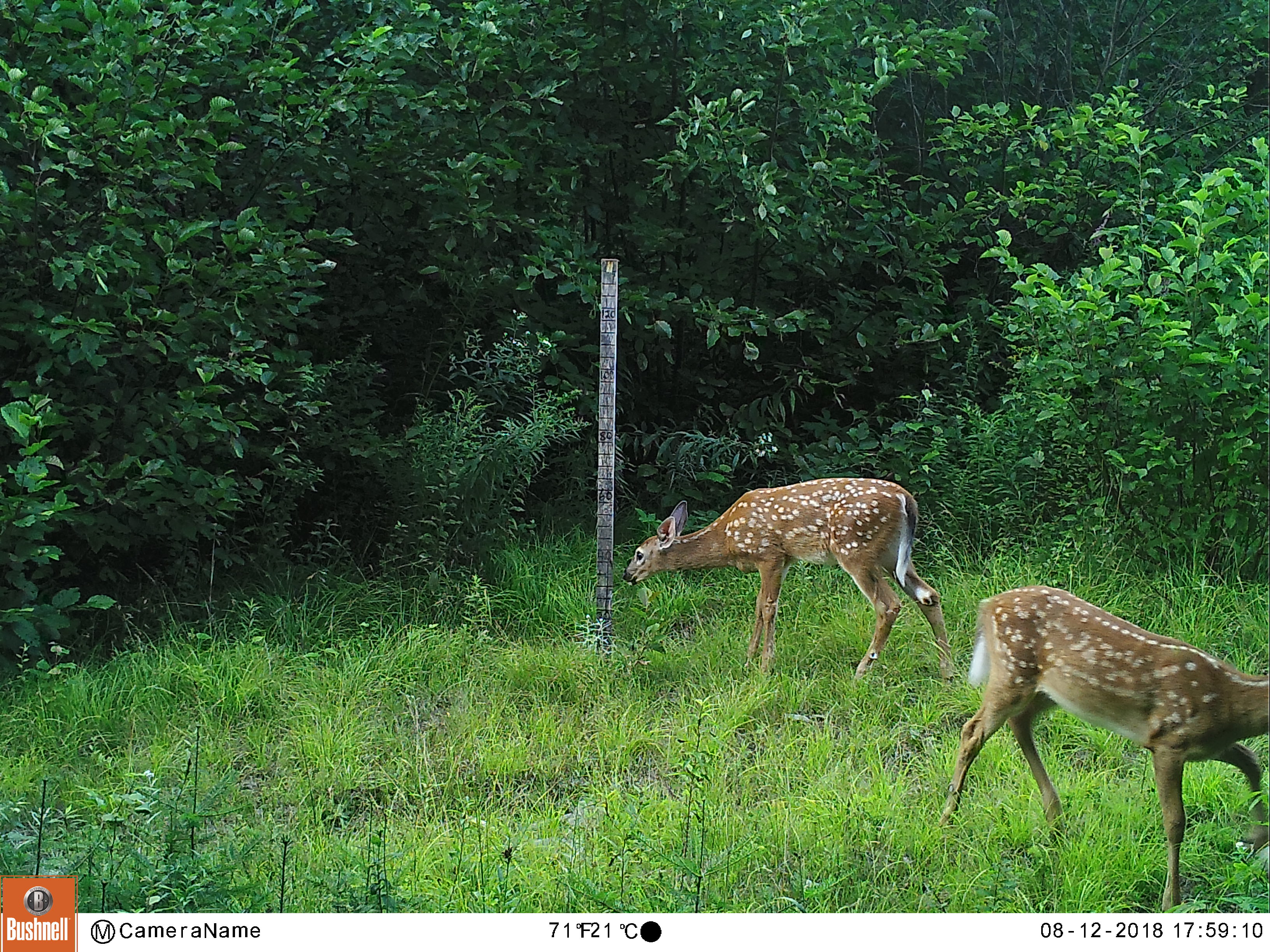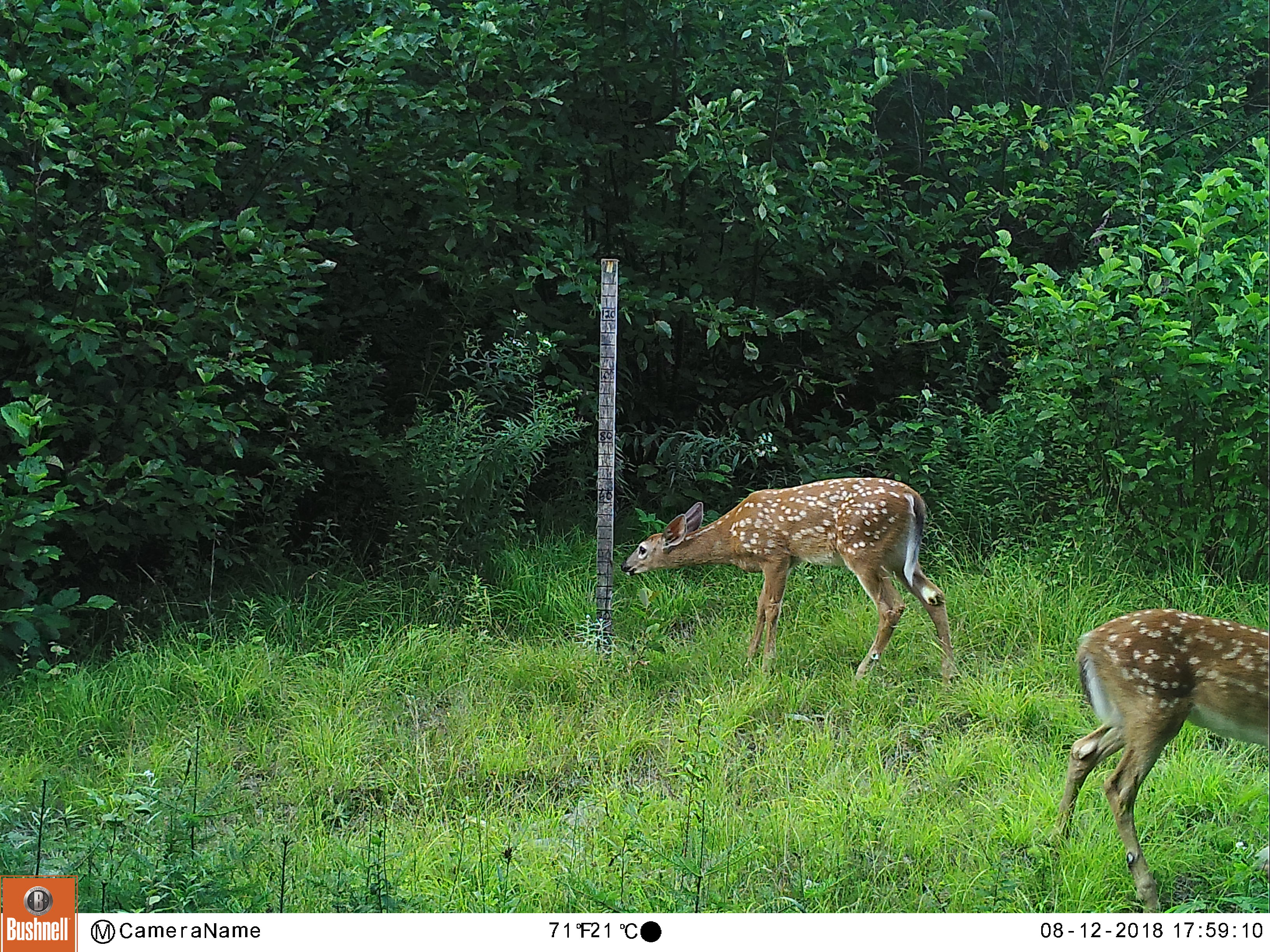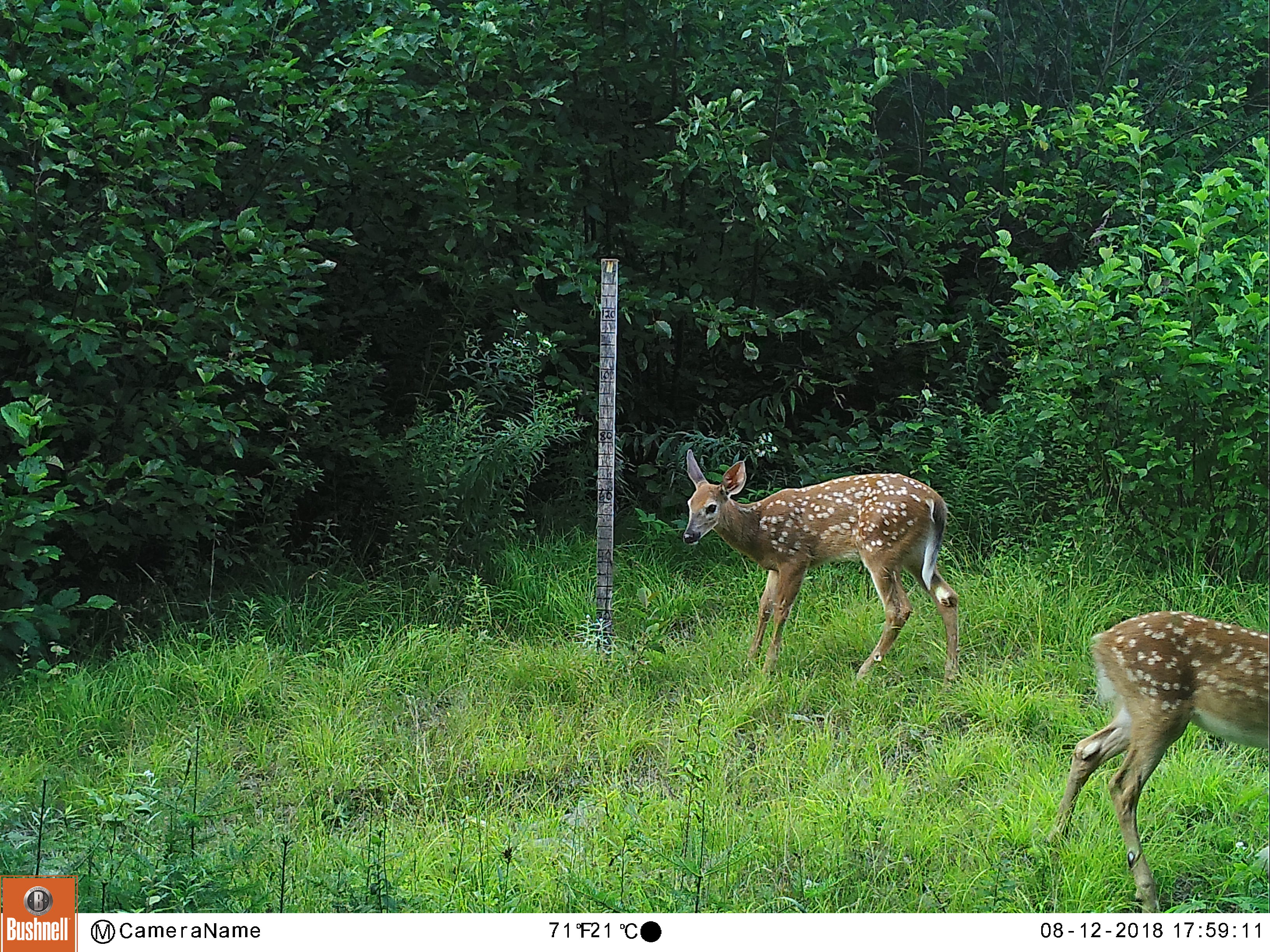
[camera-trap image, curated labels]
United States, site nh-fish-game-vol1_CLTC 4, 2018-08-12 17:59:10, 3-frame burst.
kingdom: Animalia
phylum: Chordata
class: Mammalia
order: Artiodactyla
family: Cervidae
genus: Odocoileus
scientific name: Odocoileus virginianus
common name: white-tailed deer